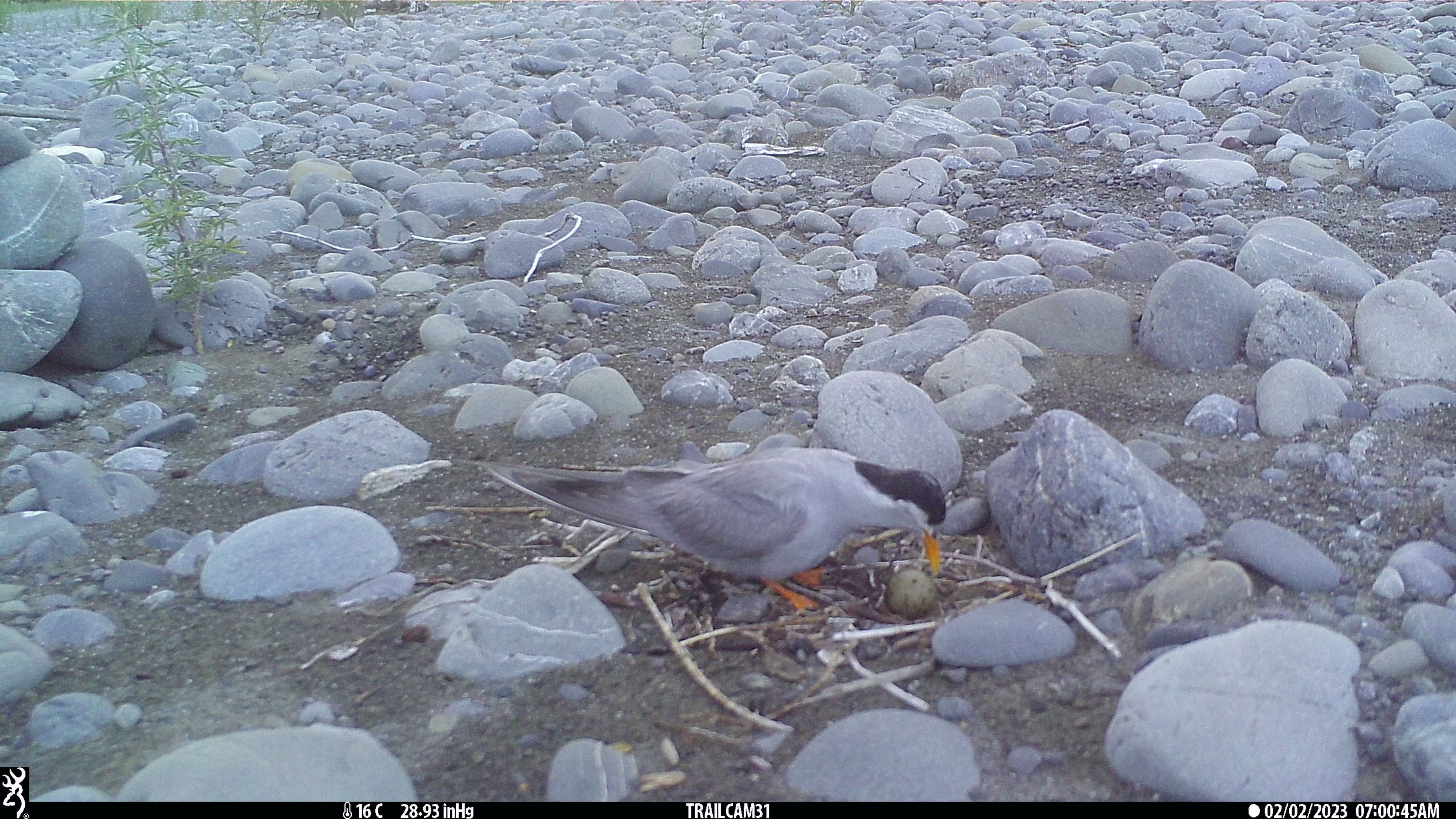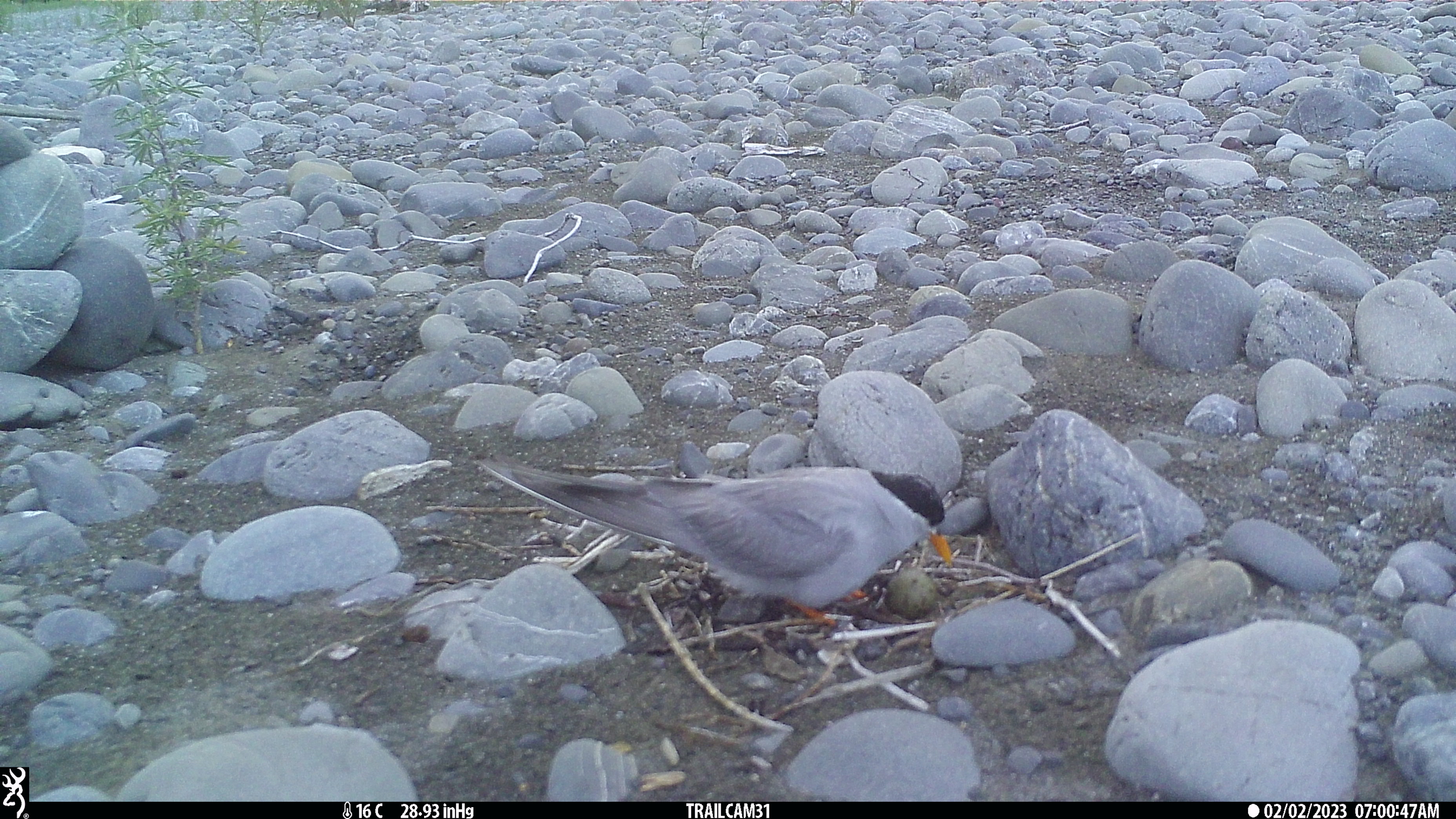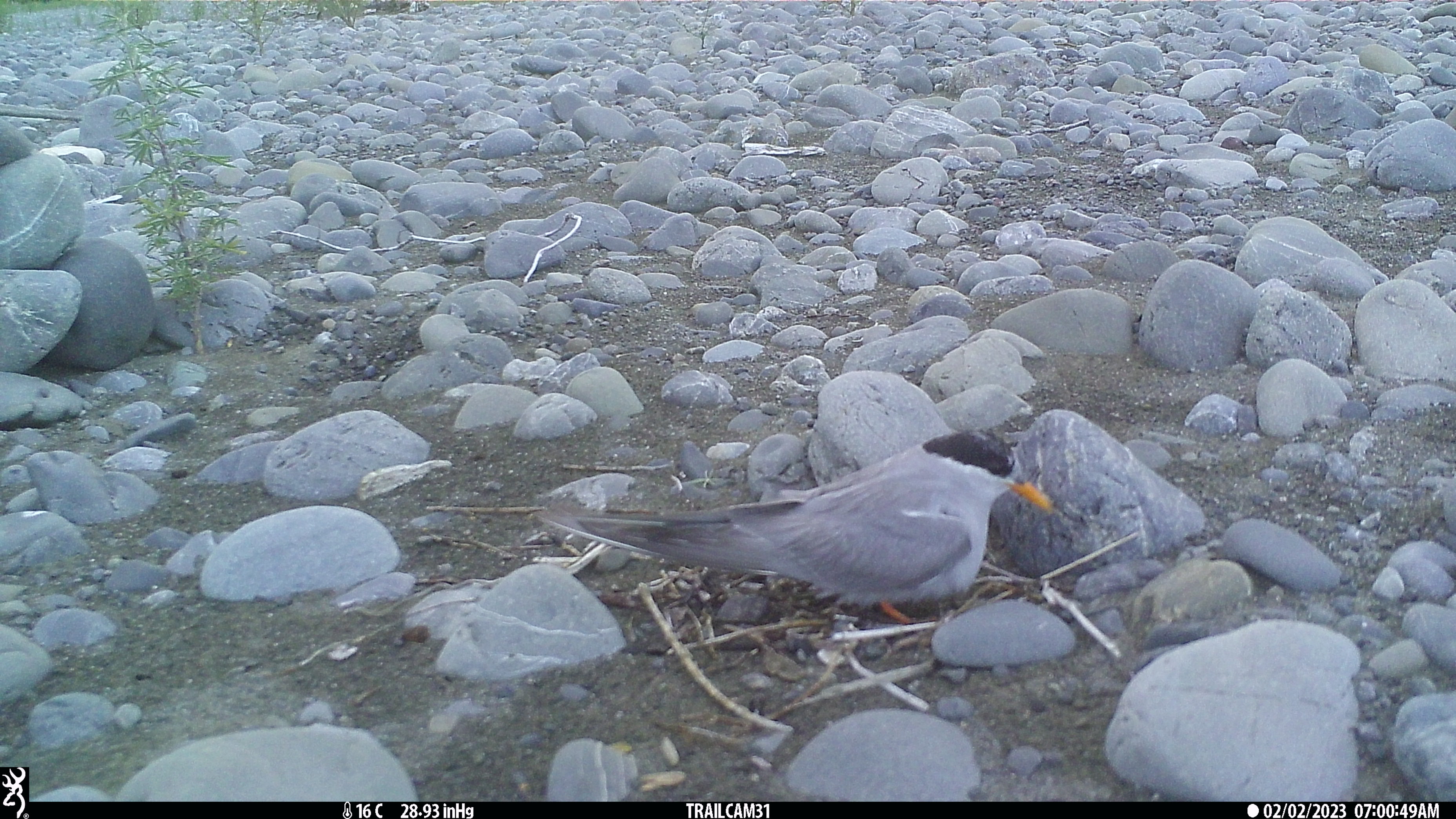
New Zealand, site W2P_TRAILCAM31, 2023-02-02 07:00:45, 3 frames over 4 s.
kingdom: Animalia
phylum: Chordata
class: Aves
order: Charadriiformes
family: Laridae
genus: Chlidonias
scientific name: Chlidonias albostriatus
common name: black-fronted tern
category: black fronted tern